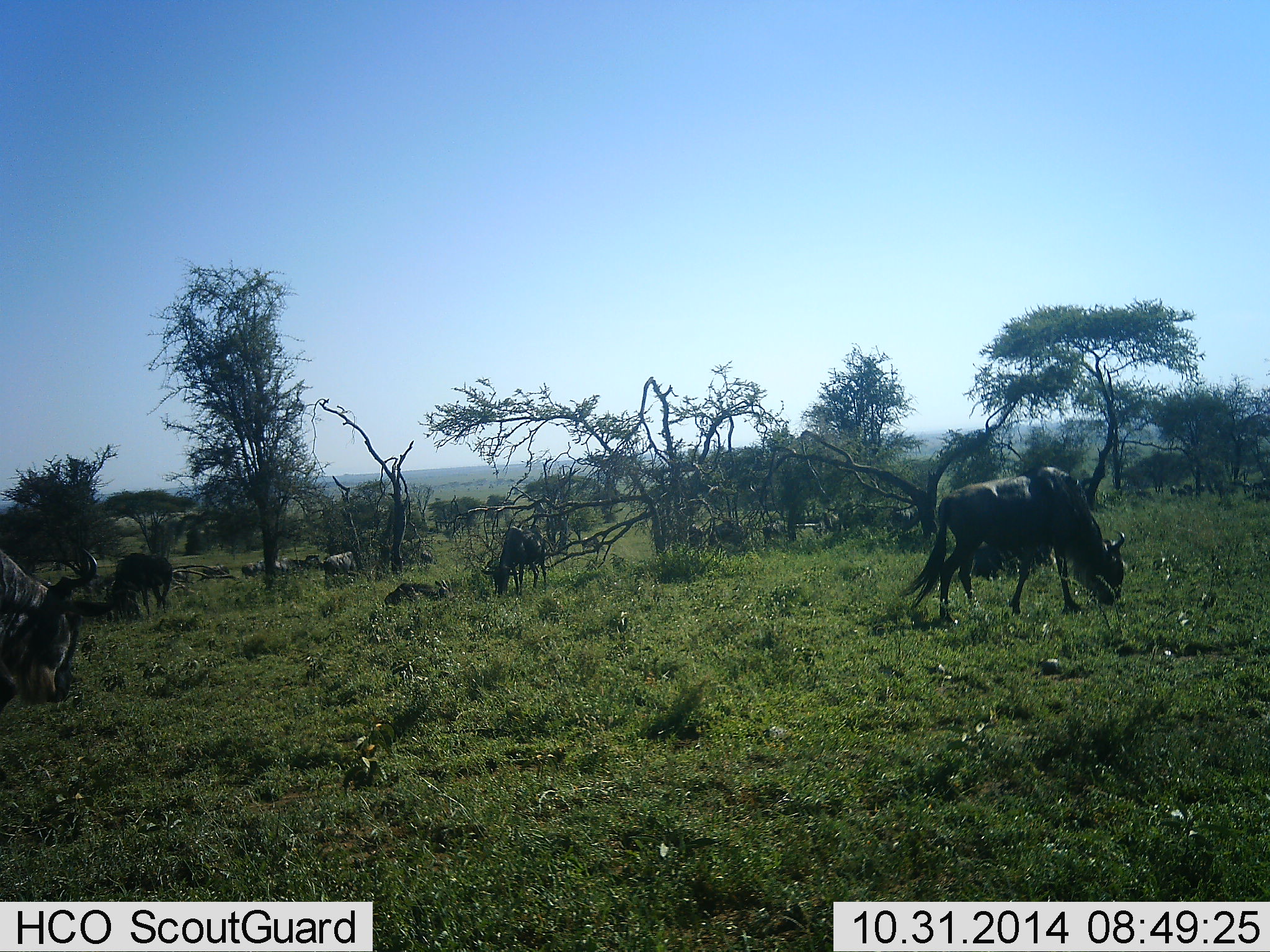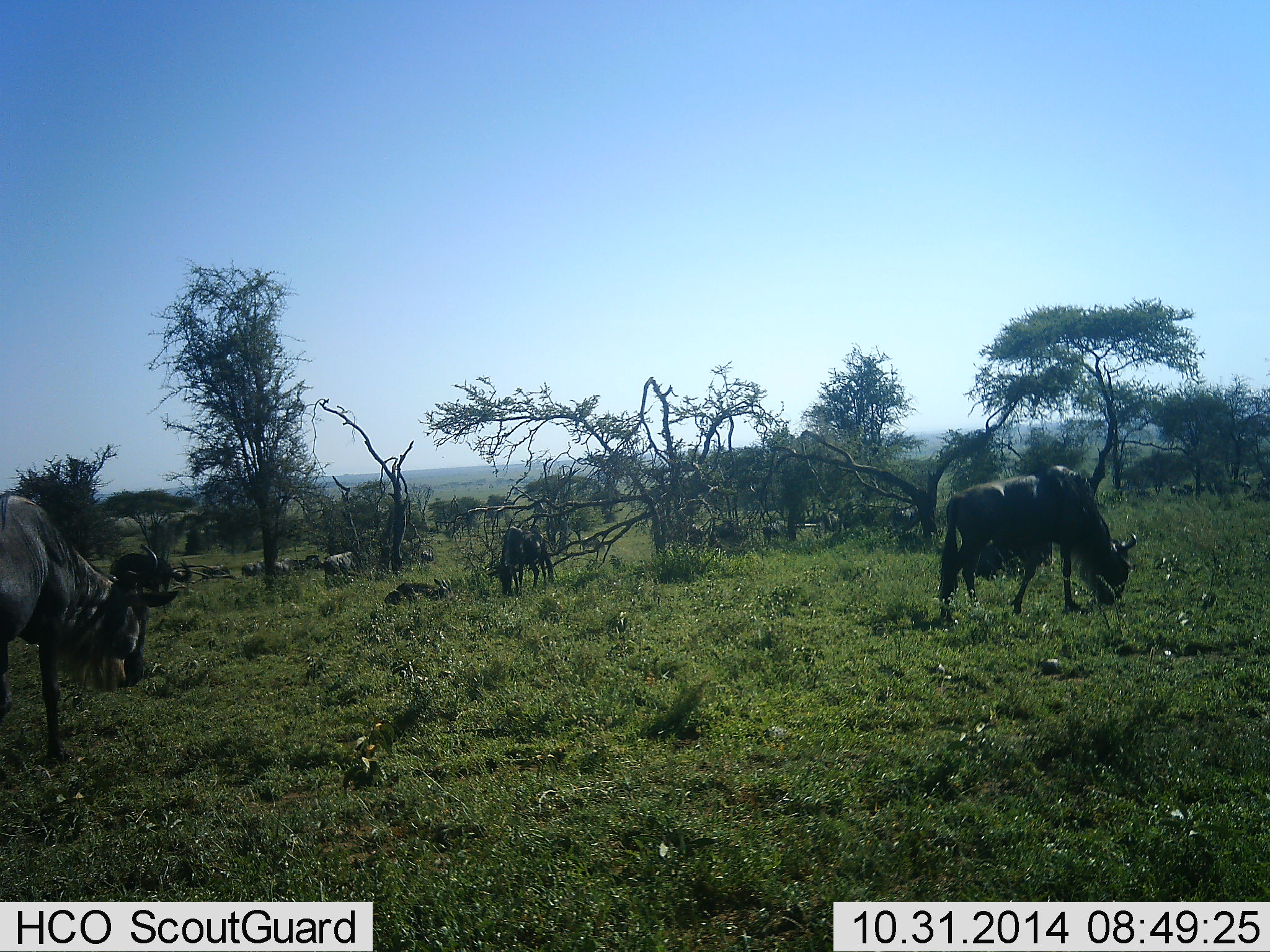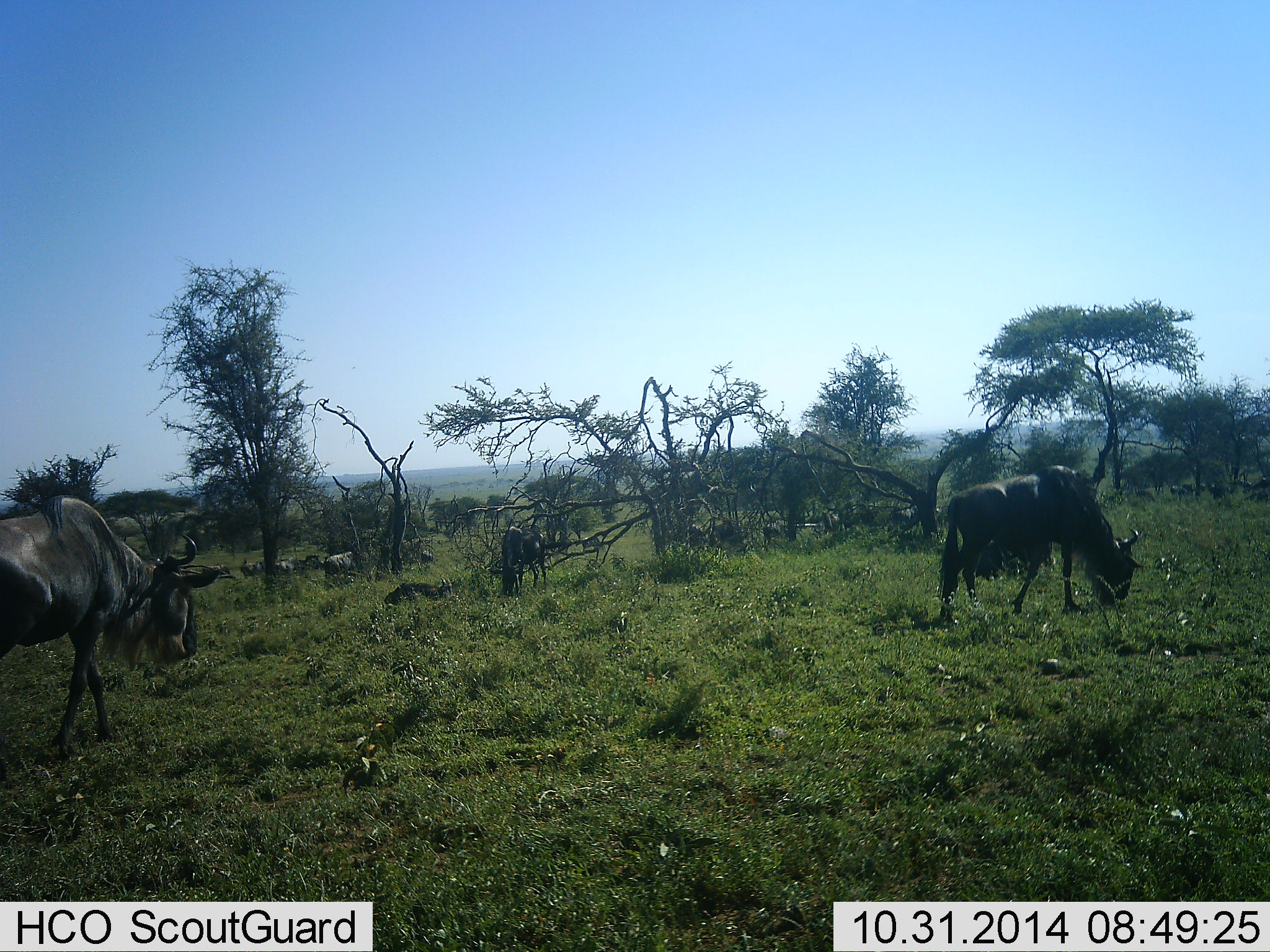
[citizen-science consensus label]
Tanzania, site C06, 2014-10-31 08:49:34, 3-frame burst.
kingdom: Animalia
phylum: Chordata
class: Mammalia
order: Artiodactyla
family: Bovidae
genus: Connochaetes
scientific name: Connochaetes taurinus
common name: blue wildebeest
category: wildebeest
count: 10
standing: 20%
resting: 20%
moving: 20%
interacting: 0%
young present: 0%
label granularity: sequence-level